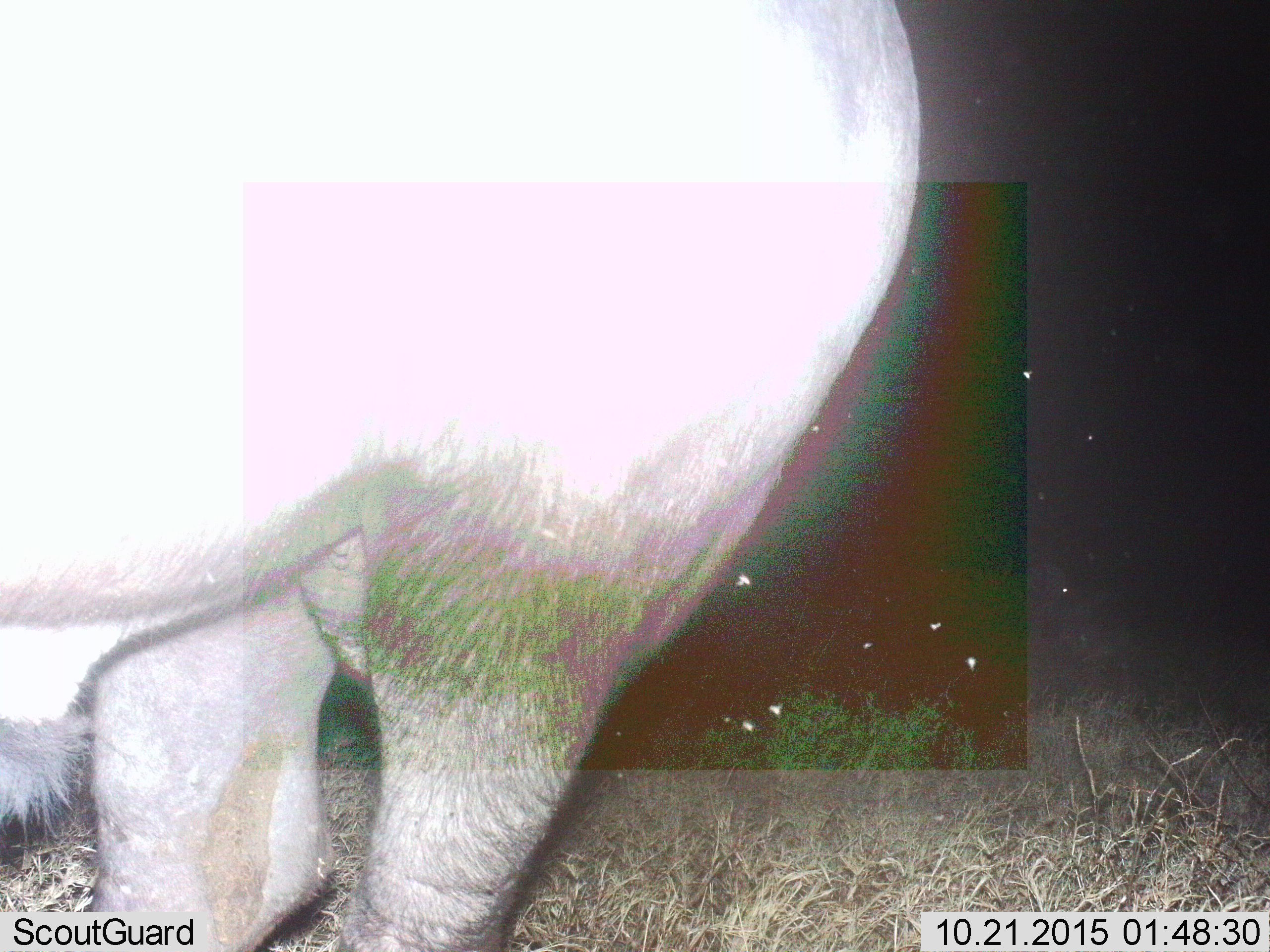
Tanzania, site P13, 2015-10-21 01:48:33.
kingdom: Animalia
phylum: Chordata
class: Mammalia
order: Artiodactyla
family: Bovidae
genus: Syncerus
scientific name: Syncerus caffer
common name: cape buffalo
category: buffalo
Buffalo (cape buffalo) (Syncerus caffer), count 1. Behavior (volunteer vote fractions): standing 100%, resting 0%, moving 0%, interacting 0%. Young present (vote fraction): 0%. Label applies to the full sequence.